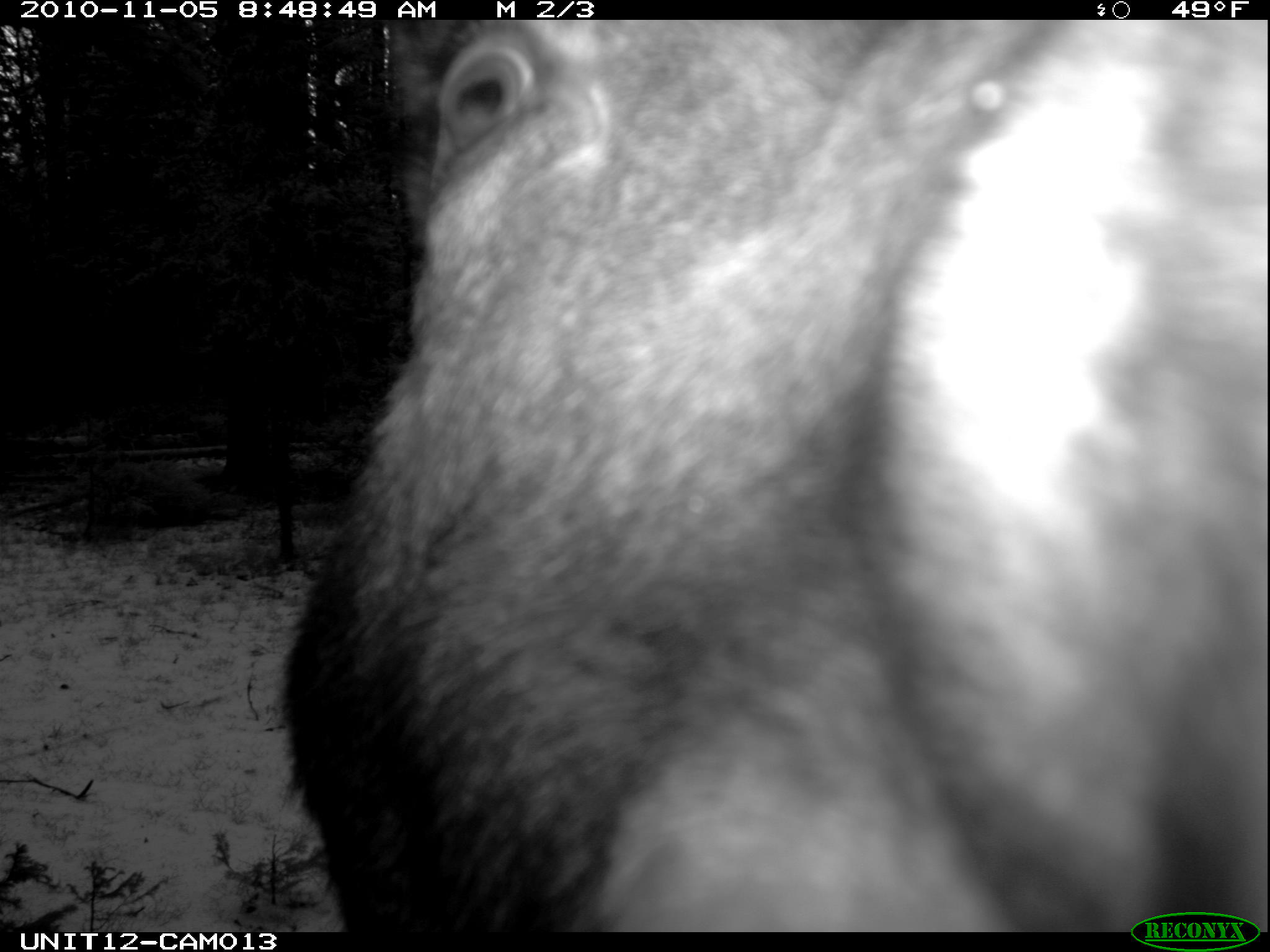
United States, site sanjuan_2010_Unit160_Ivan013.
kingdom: Animalia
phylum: Chordata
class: Mammalia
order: Artiodactyla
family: Cervidae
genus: Alces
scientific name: Alces alces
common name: moose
Alces alces (moose).